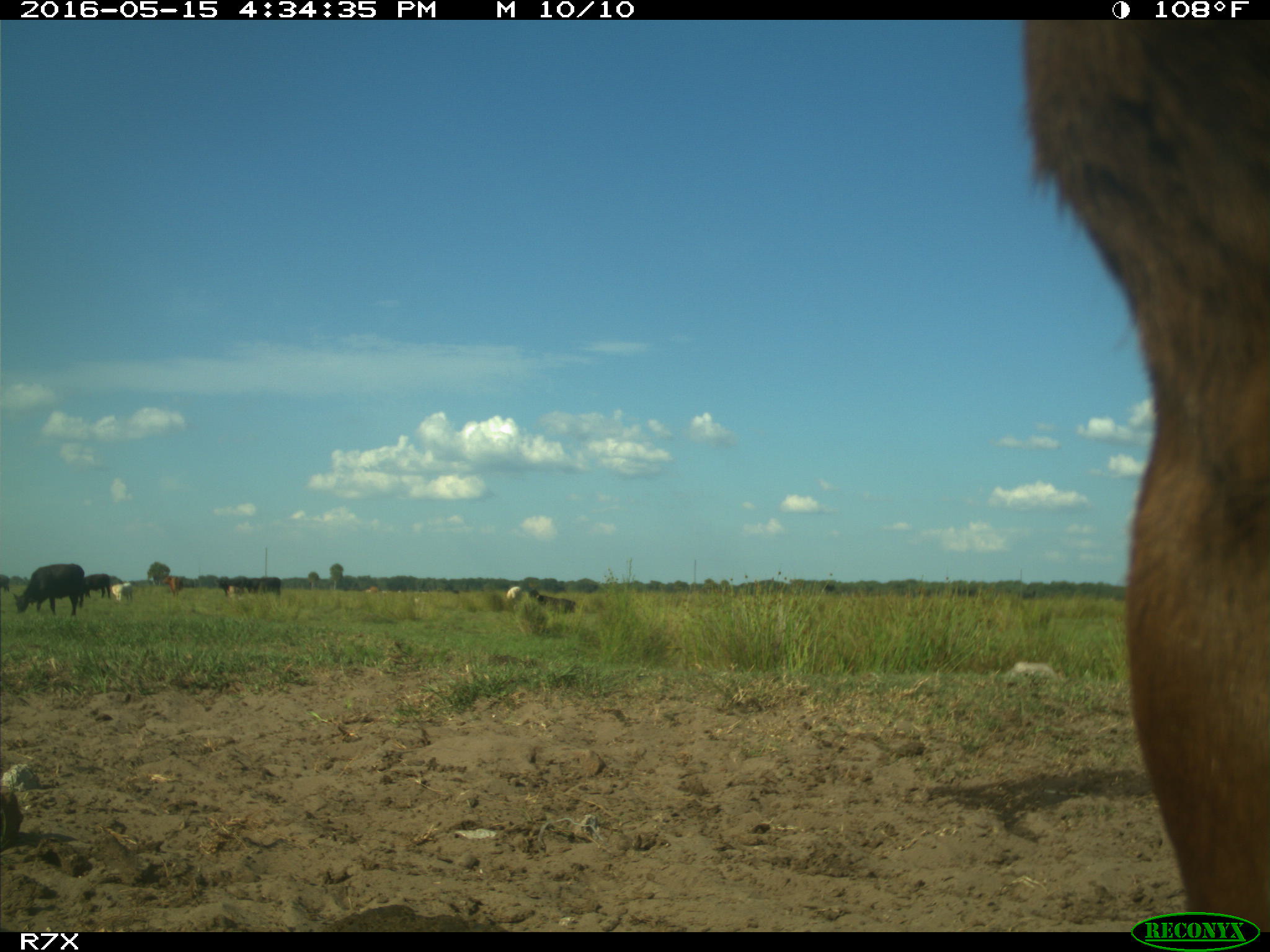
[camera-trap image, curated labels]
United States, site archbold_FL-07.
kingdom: Animalia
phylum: Chordata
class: Mammalia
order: Artiodactyla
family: Bovidae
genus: Bos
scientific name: Bos taurus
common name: domestic cow